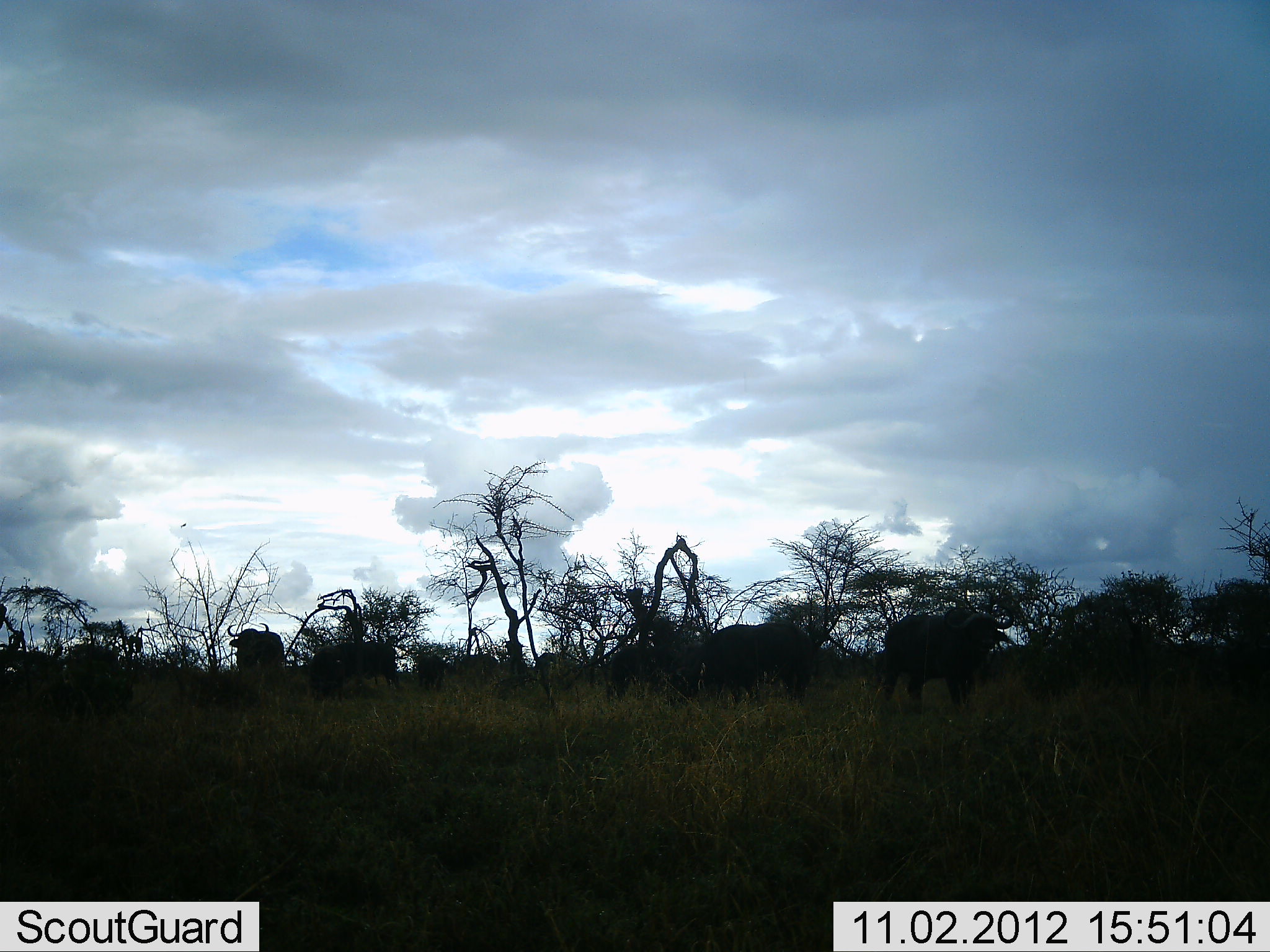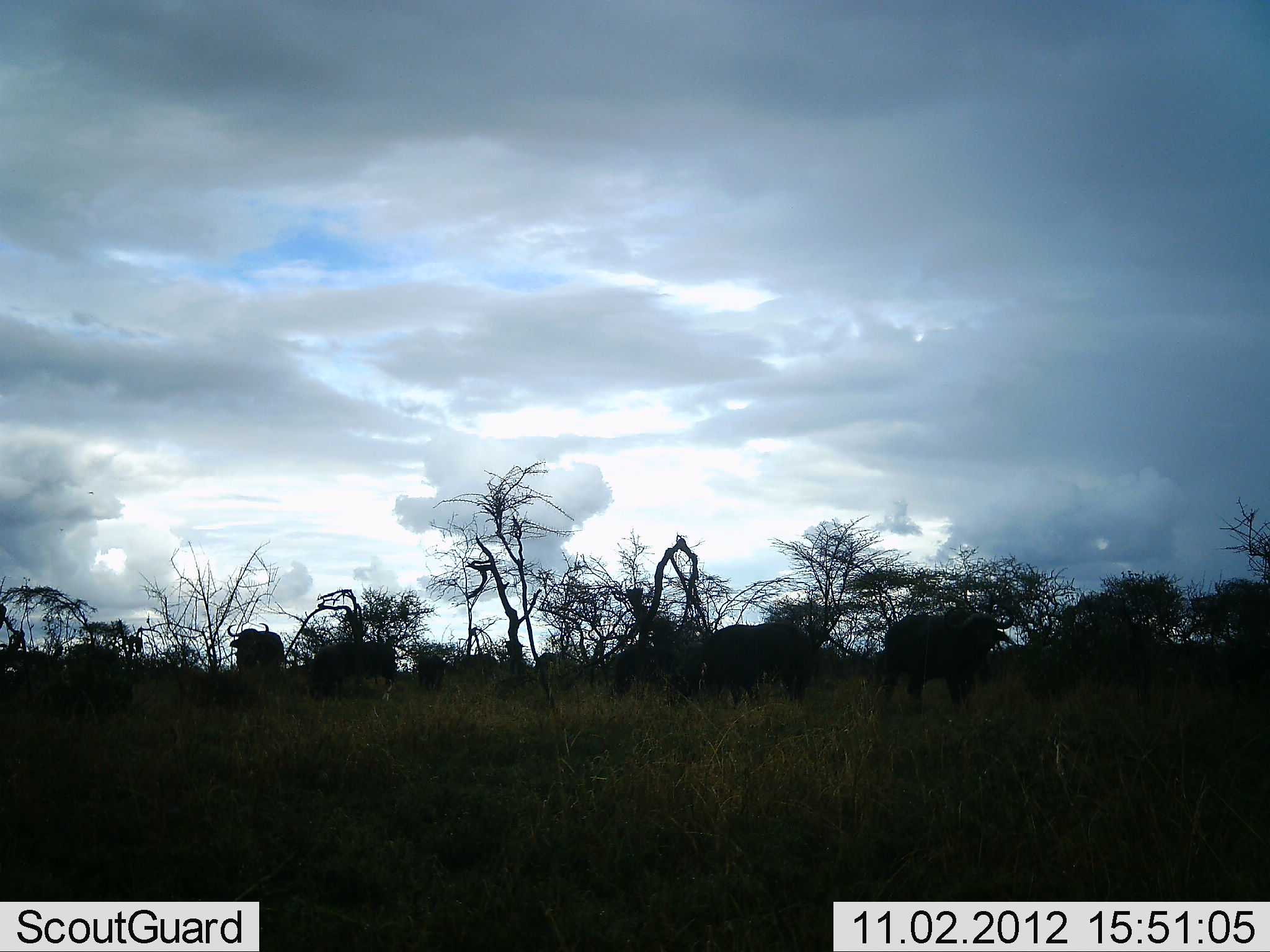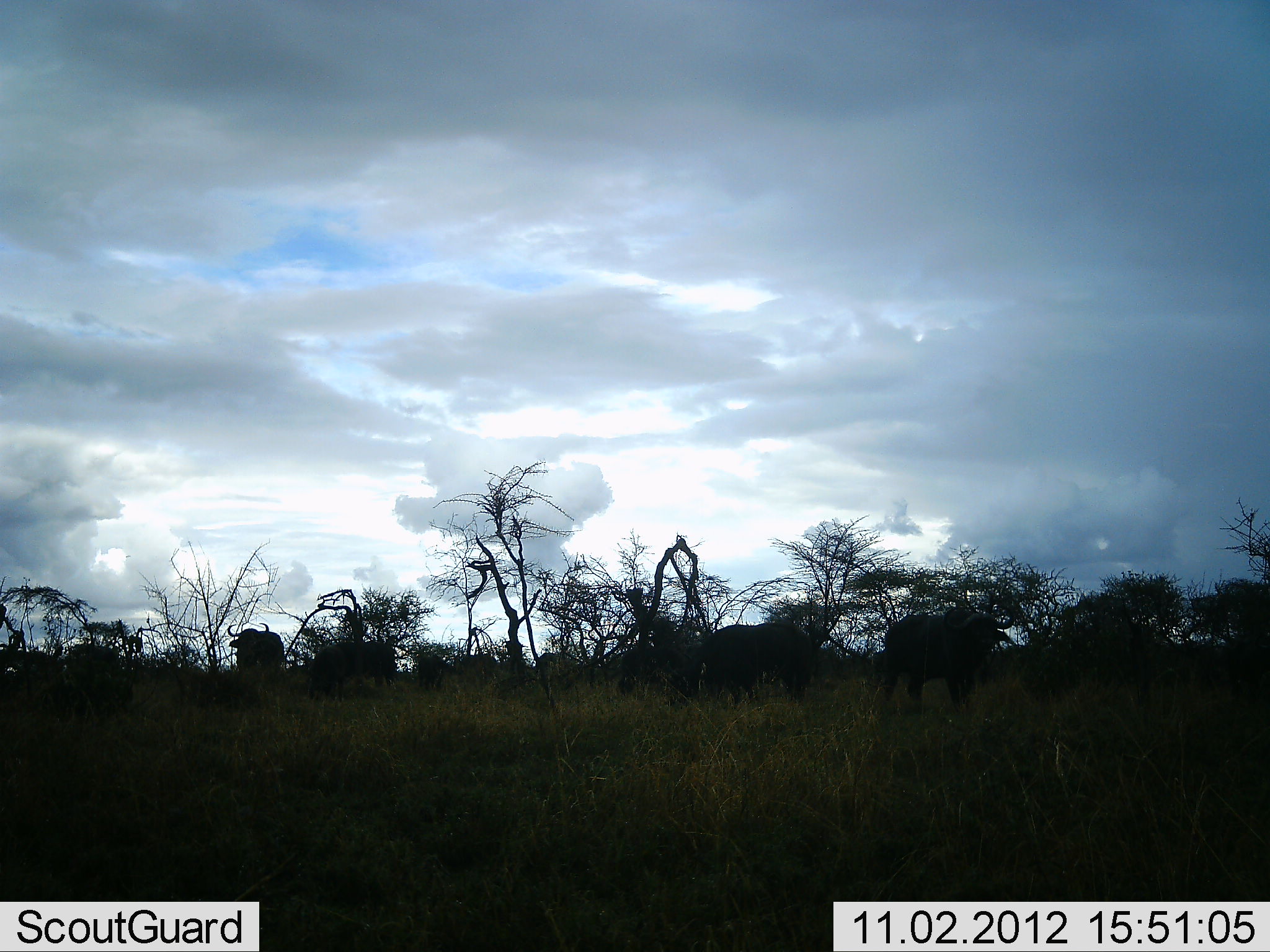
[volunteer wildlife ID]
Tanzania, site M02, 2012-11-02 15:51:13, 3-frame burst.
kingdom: Animalia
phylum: Chordata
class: Mammalia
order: Artiodactyla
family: Bovidae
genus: Syncerus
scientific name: Syncerus caffer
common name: cape buffalo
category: buffalo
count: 7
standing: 90%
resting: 0%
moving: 10%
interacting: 0%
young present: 10%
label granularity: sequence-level